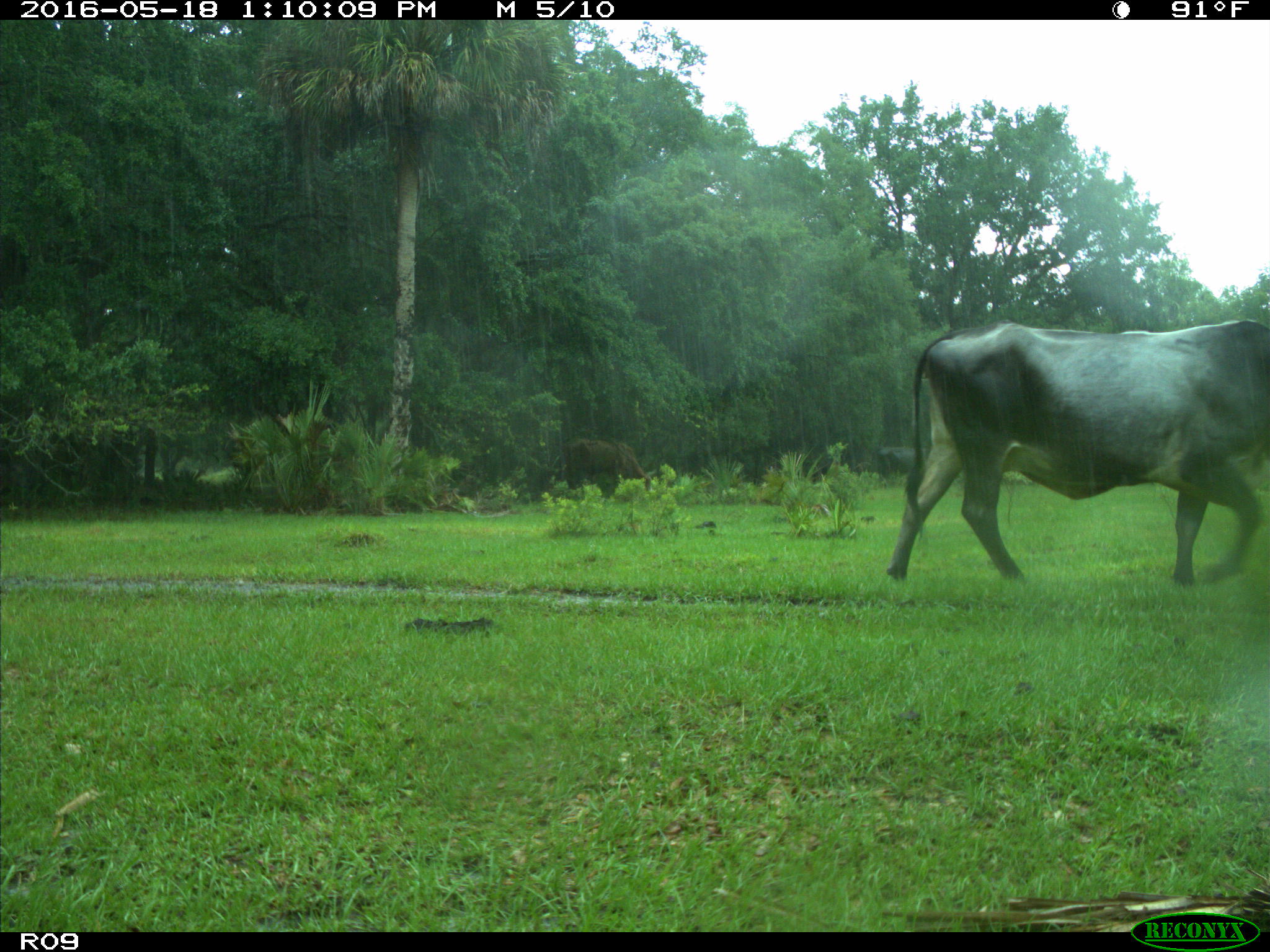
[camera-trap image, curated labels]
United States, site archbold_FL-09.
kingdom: Animalia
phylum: Chordata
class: Mammalia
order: Artiodactyla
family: Bovidae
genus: Bos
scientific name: Bos taurus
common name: domestic cow